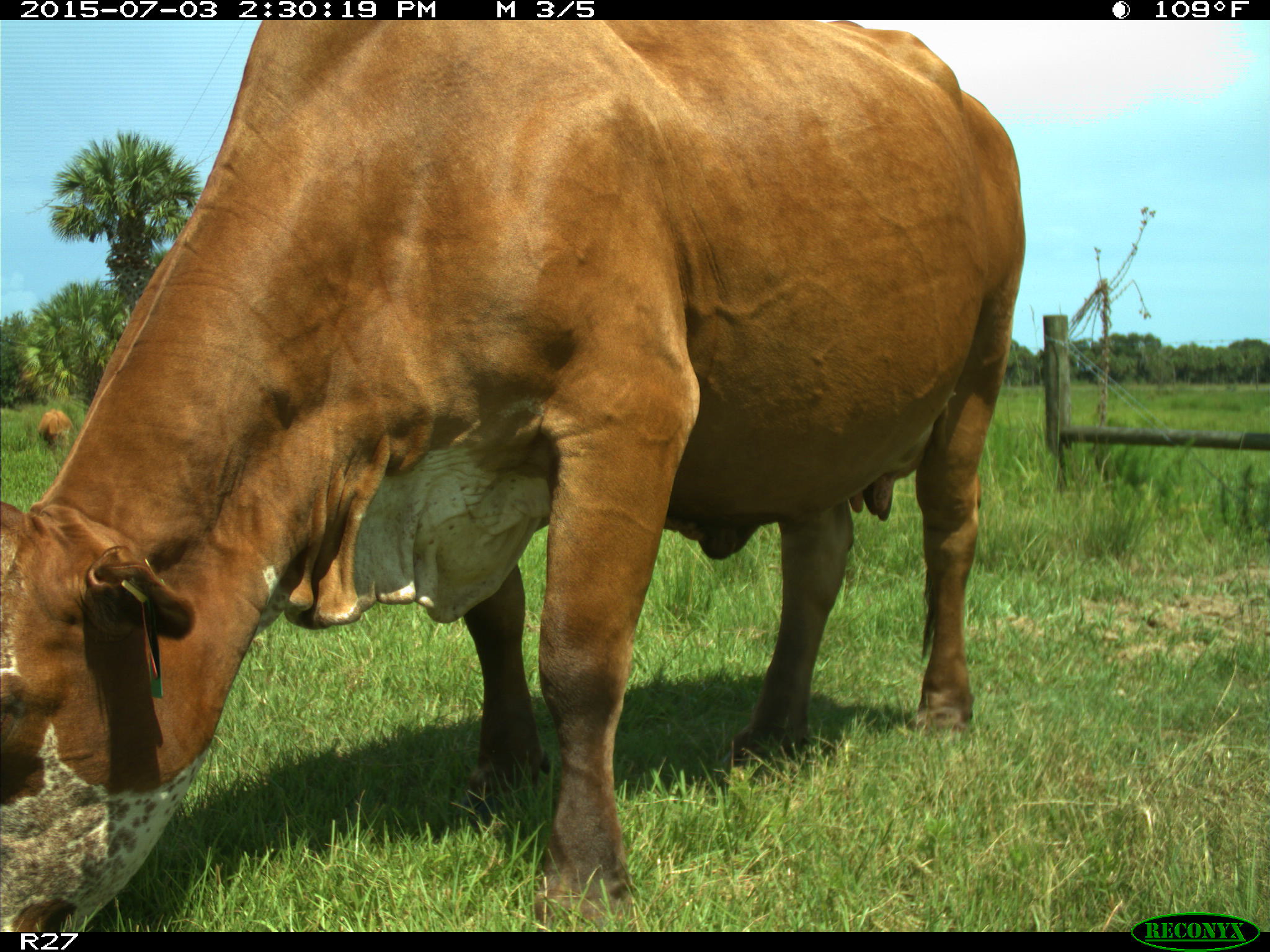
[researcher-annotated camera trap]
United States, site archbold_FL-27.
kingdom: Animalia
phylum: Chordata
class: Mammalia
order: Artiodactyla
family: Bovidae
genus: Bos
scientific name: Bos taurus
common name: domestic cow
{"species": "Bos taurus (domestic cow)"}